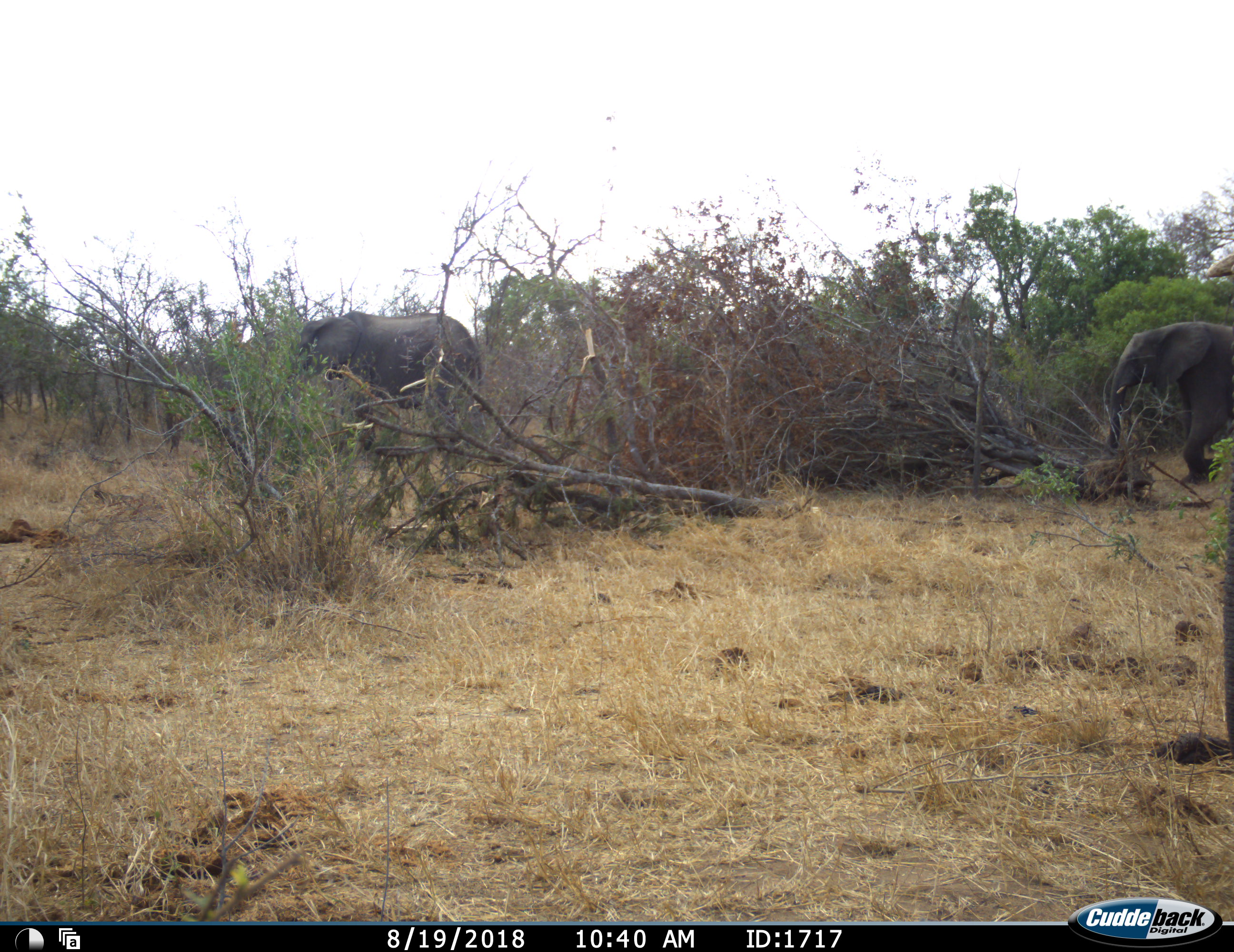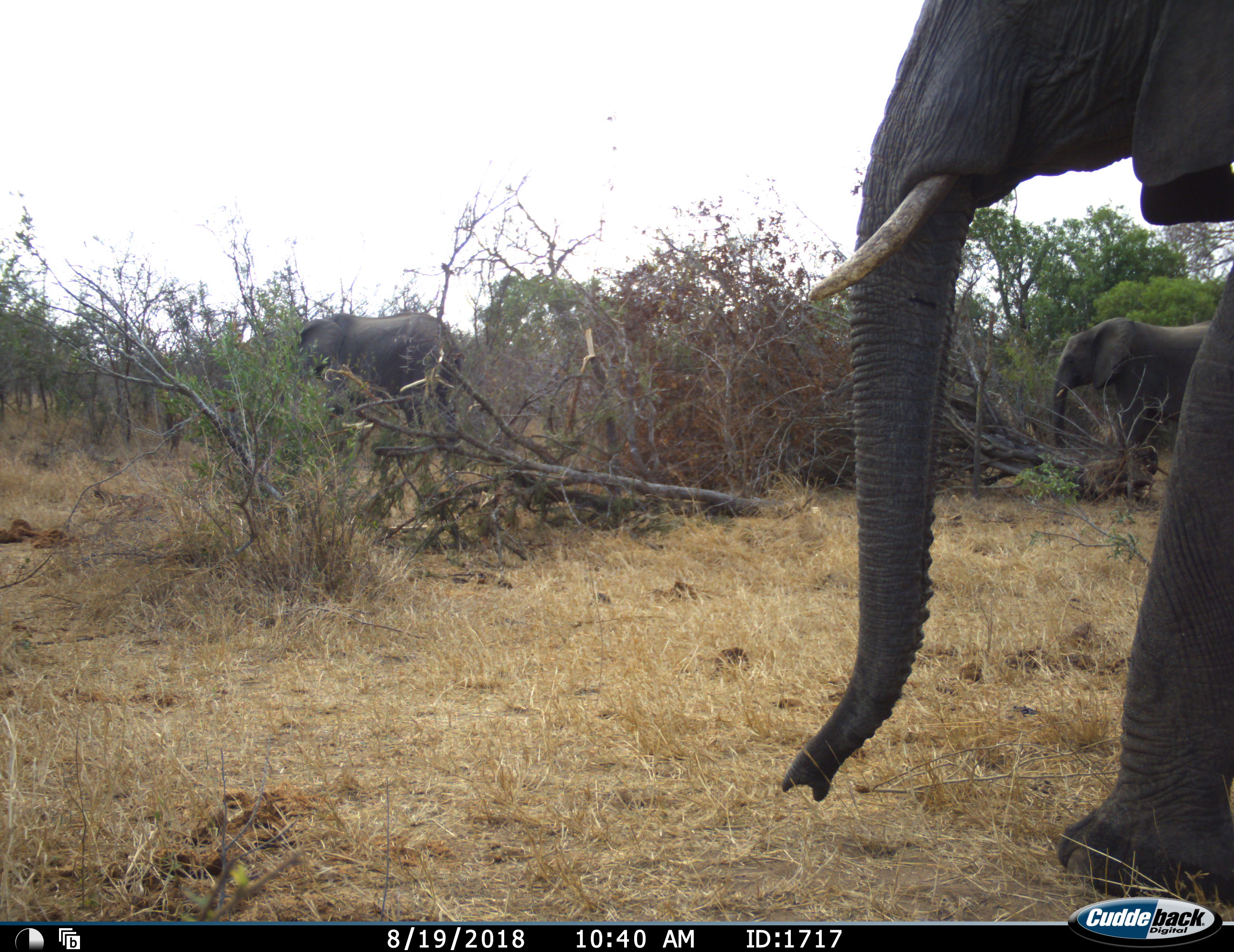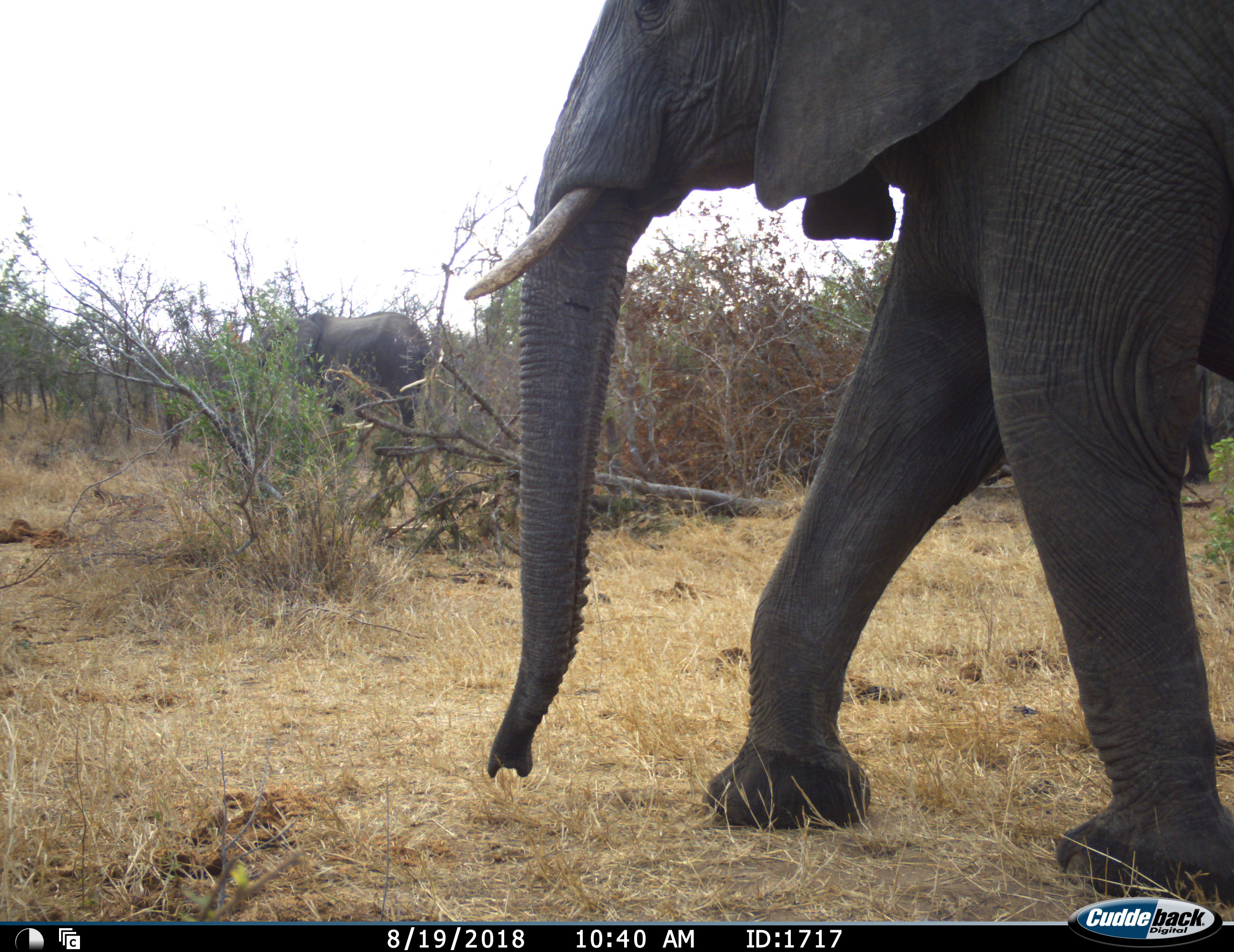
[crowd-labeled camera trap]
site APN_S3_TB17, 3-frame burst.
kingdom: Animalia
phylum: Chordata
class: Mammalia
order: Proboscidea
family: Elephantidae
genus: Loxodonta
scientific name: Loxodonta africana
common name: african bush elephant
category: elephant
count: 3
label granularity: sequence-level